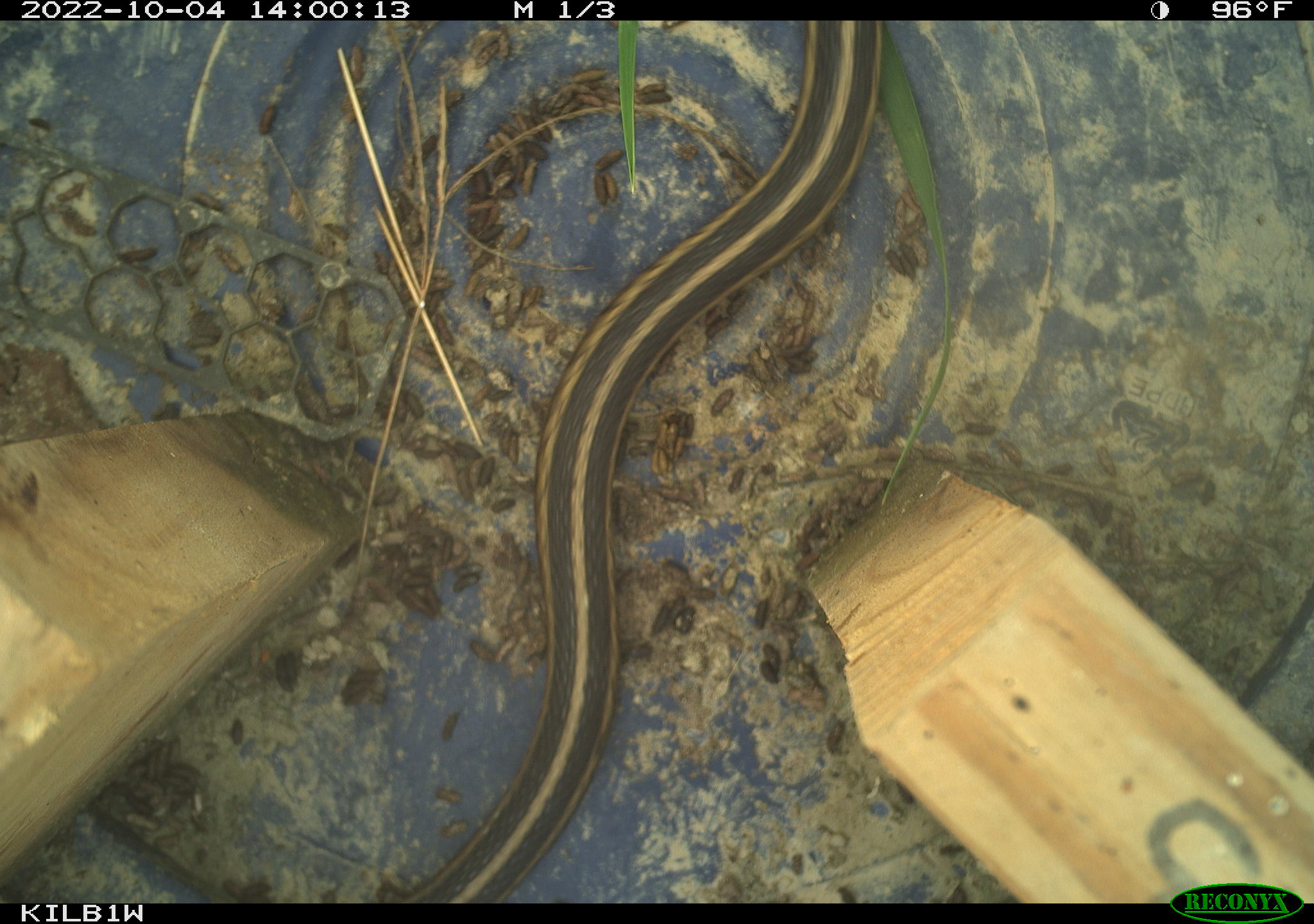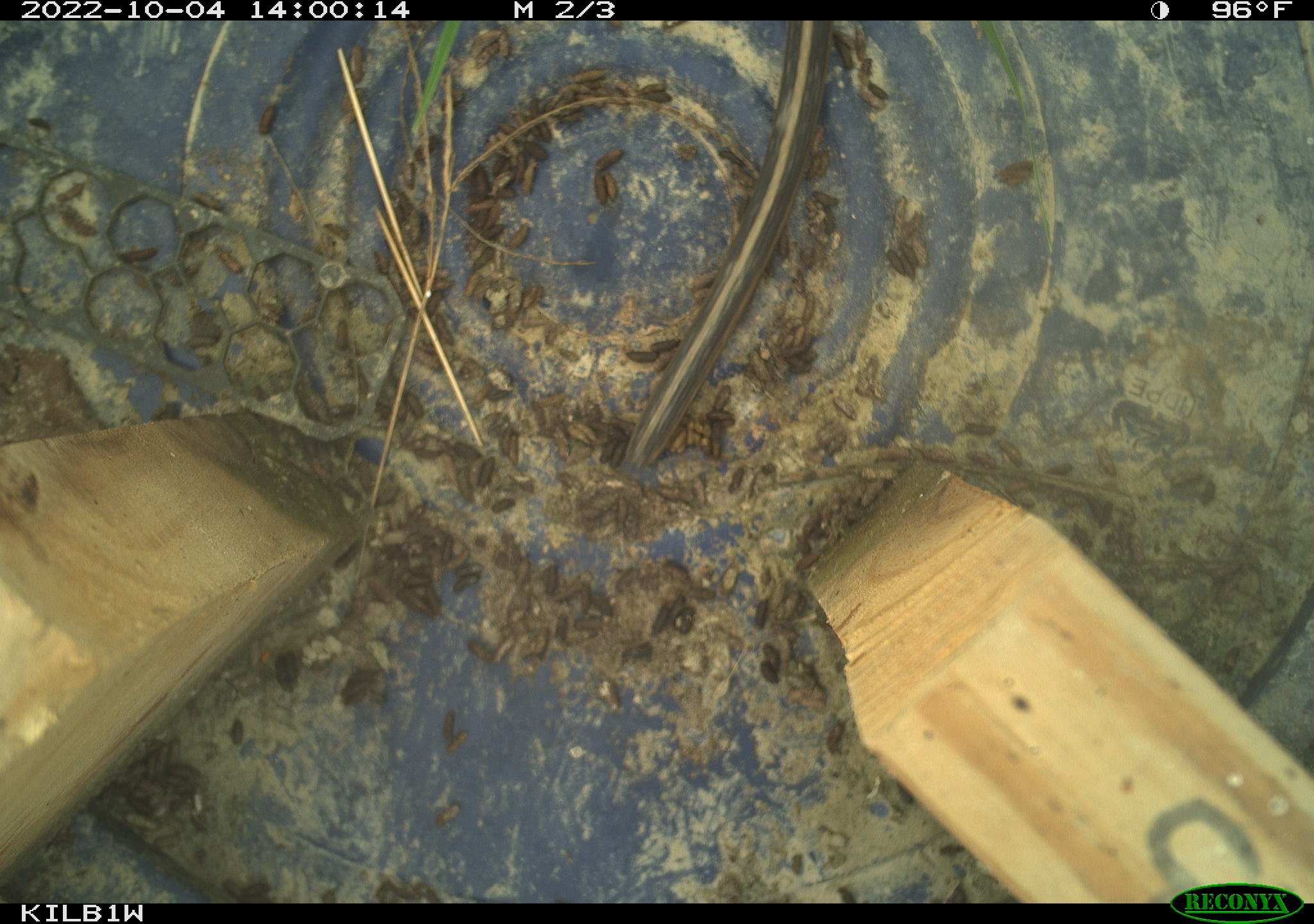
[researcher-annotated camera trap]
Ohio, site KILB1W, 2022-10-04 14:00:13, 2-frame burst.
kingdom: Animalia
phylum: Chordata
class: Reptilia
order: Squamata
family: Colubridae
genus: Thamnophis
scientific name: Thamnophis sirtalis sirtalis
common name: eastern gartersnake